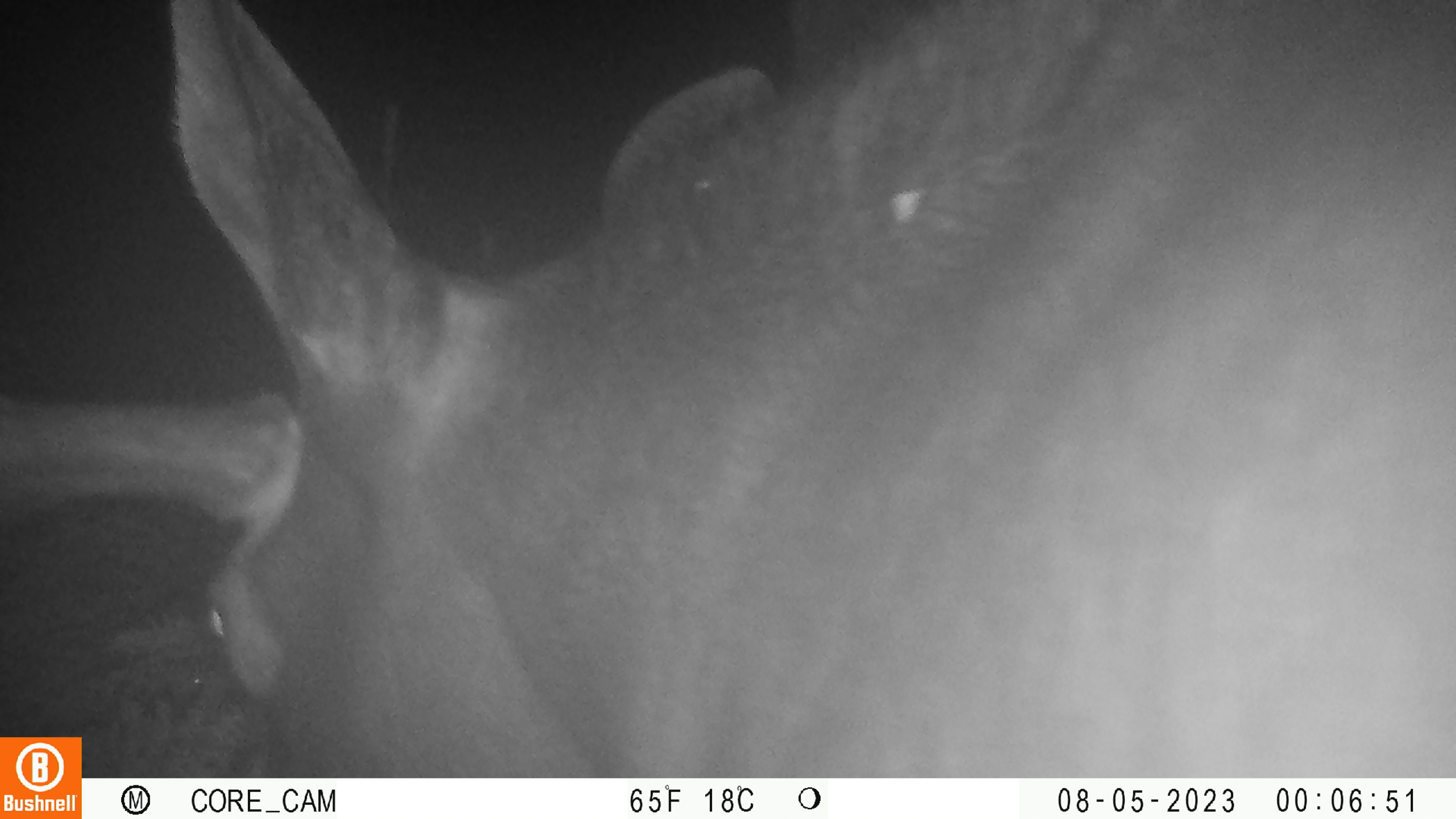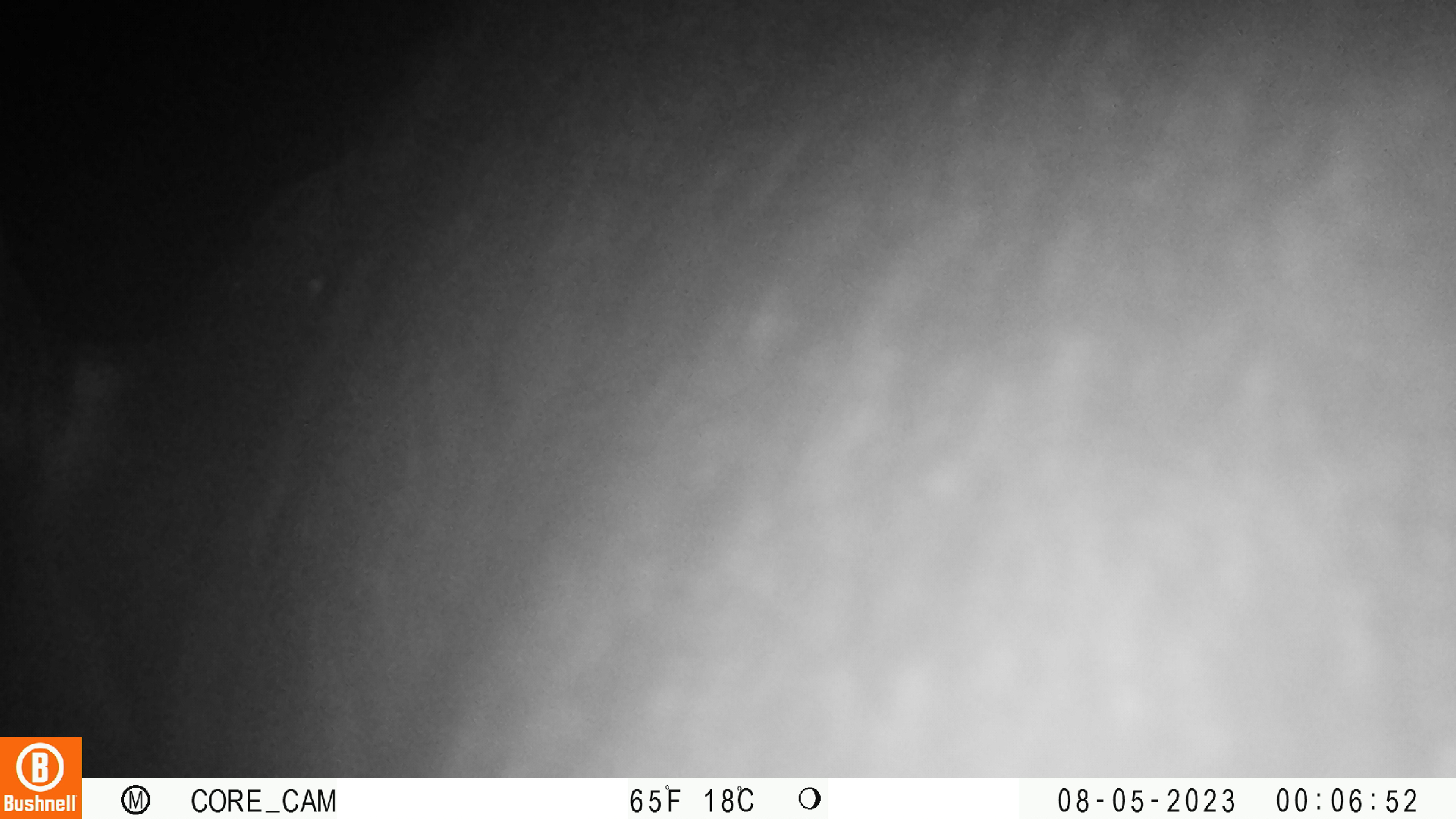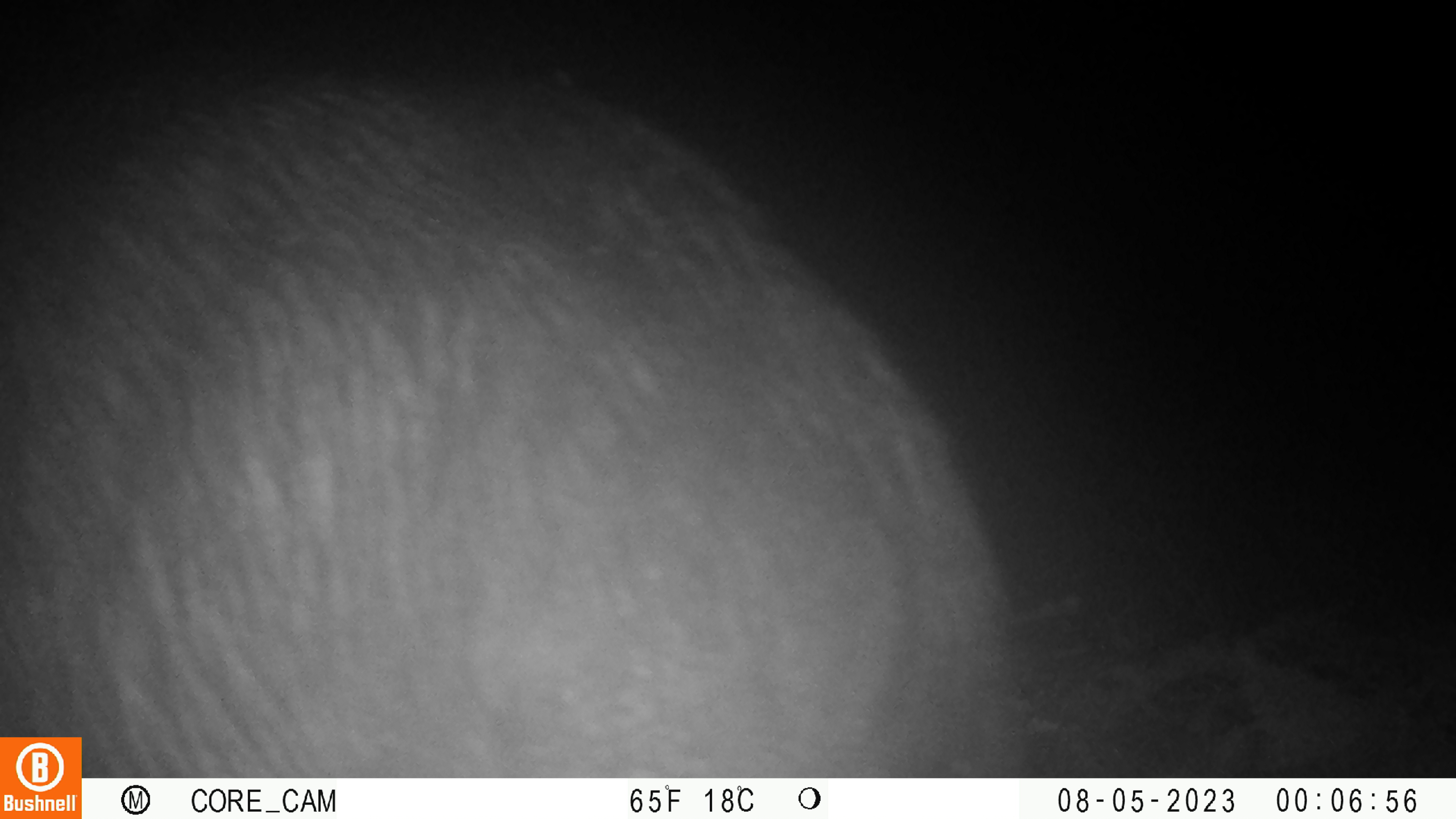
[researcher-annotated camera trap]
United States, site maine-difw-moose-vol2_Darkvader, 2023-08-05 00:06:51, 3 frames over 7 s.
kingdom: Animalia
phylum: Chordata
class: Mammalia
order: Artiodactyla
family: Cervidae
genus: Alces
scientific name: Alces alces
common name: moose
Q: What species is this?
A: Moose (Alces alces).